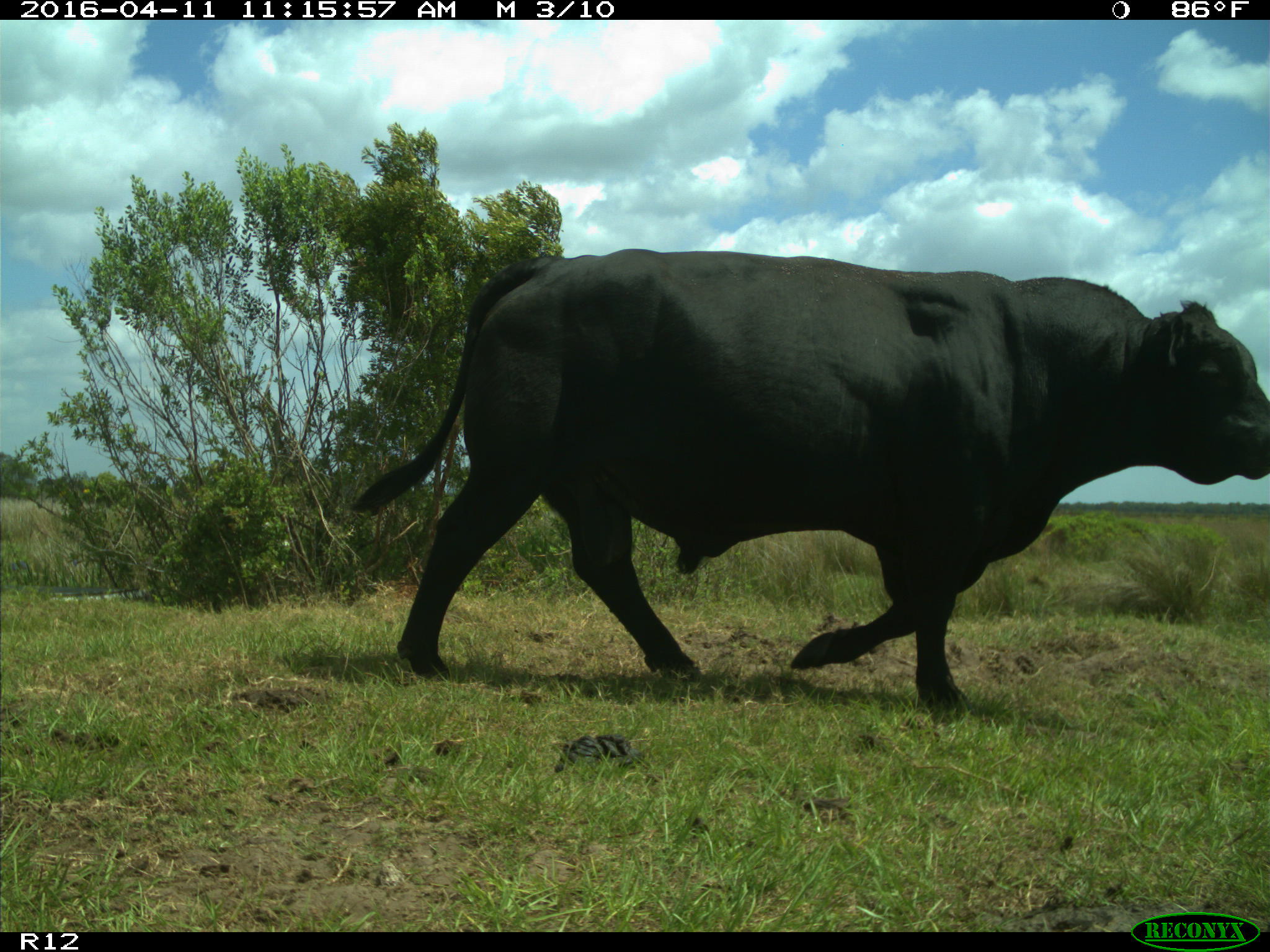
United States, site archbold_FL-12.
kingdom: Animalia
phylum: Chordata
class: Mammalia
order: Artiodactyla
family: Bovidae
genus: Bos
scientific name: Bos taurus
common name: domestic cow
Bos taurus (domestic cow).